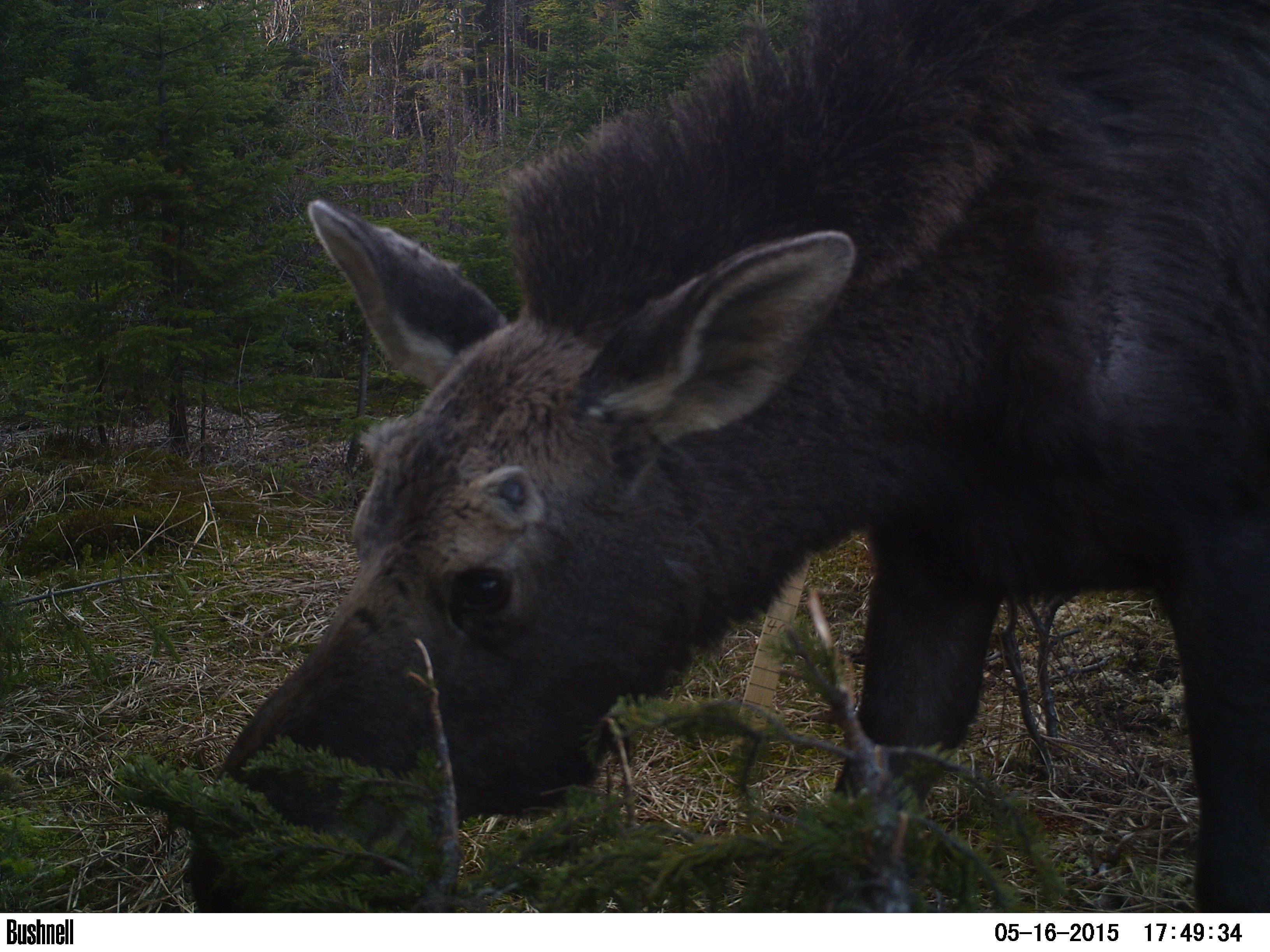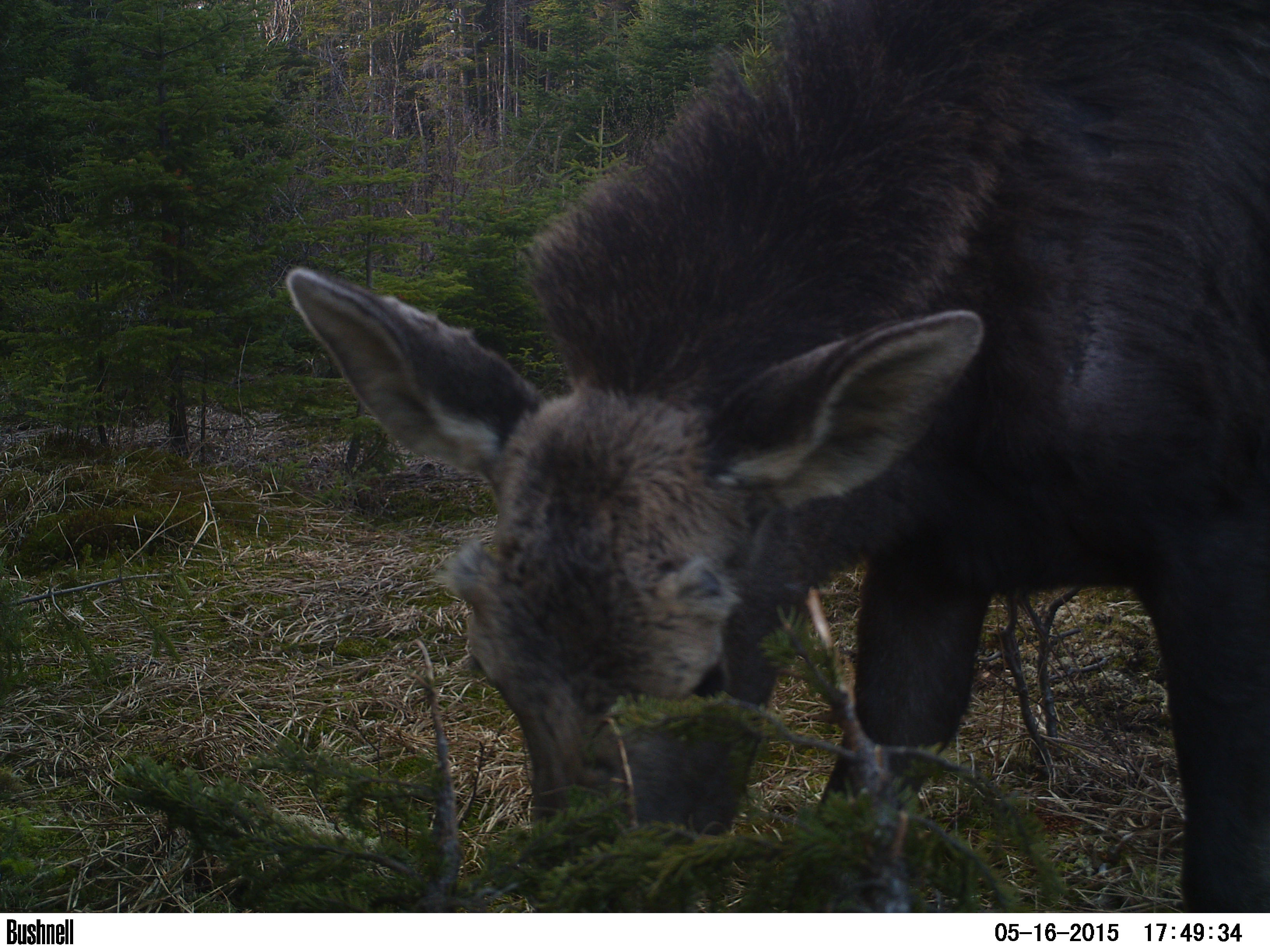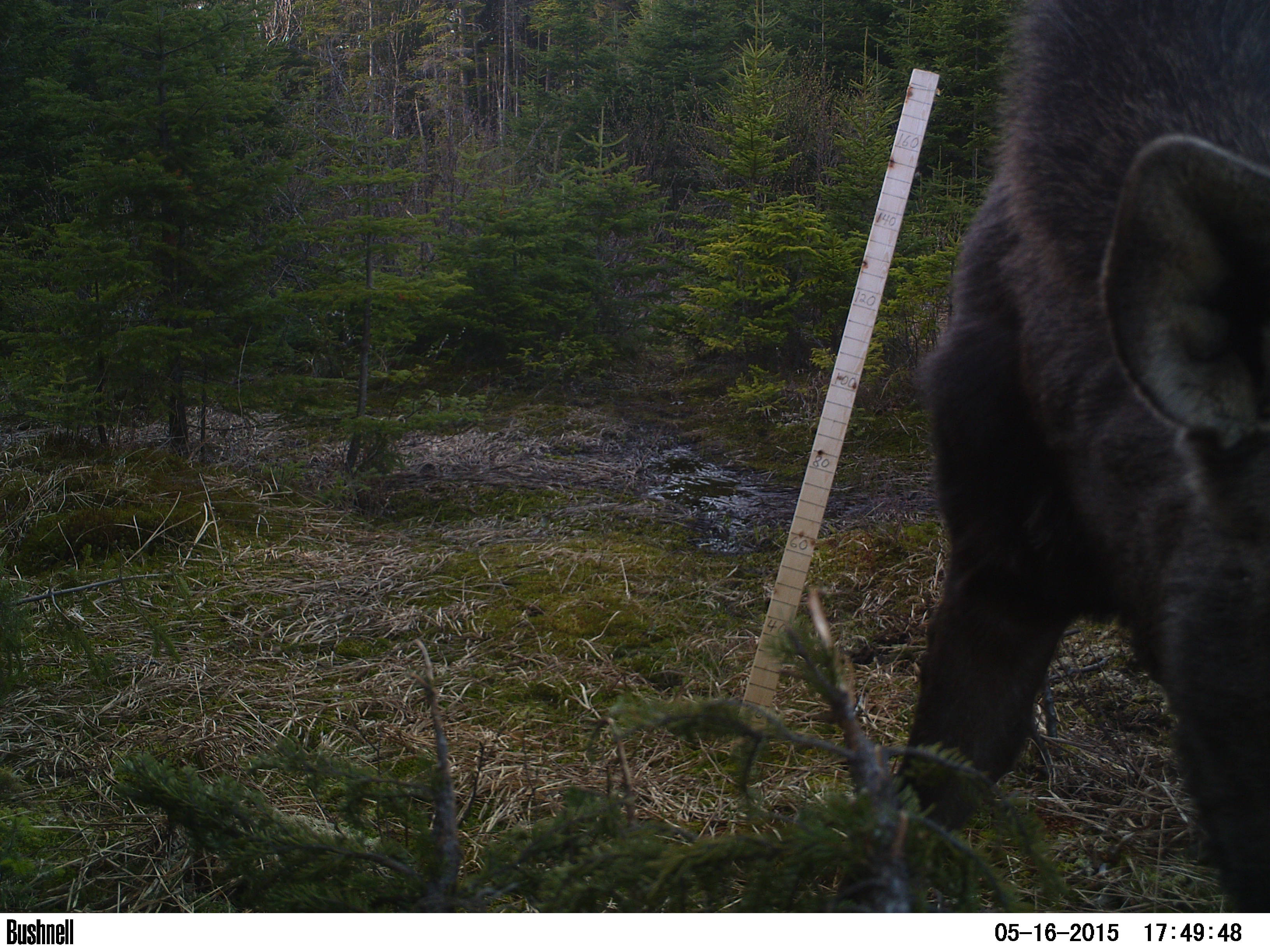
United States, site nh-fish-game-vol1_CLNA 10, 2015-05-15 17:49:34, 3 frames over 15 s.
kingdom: Animalia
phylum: Chordata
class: Mammalia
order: Artiodactyla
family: Cervidae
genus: Alces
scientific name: Alces alces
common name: moose